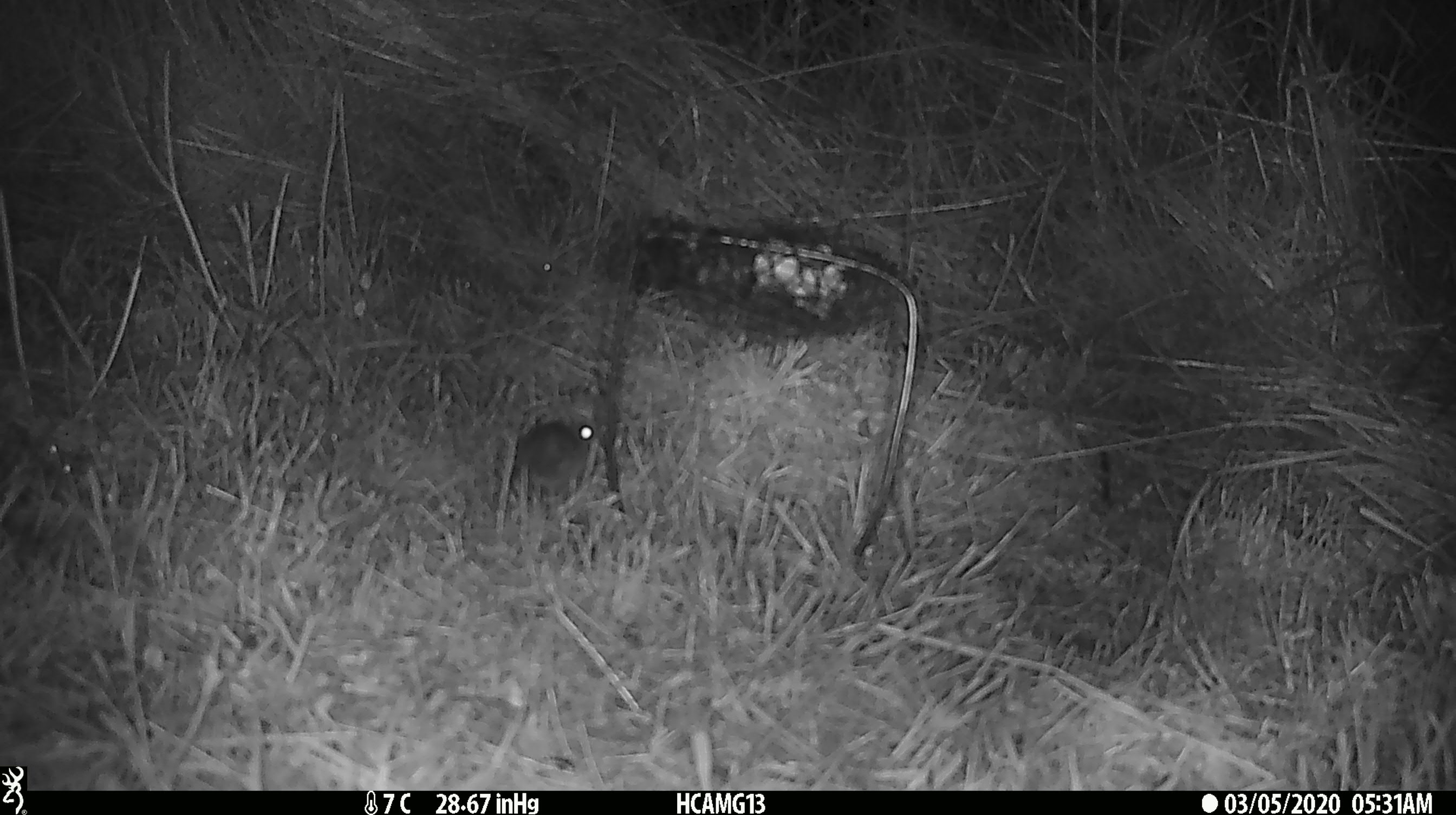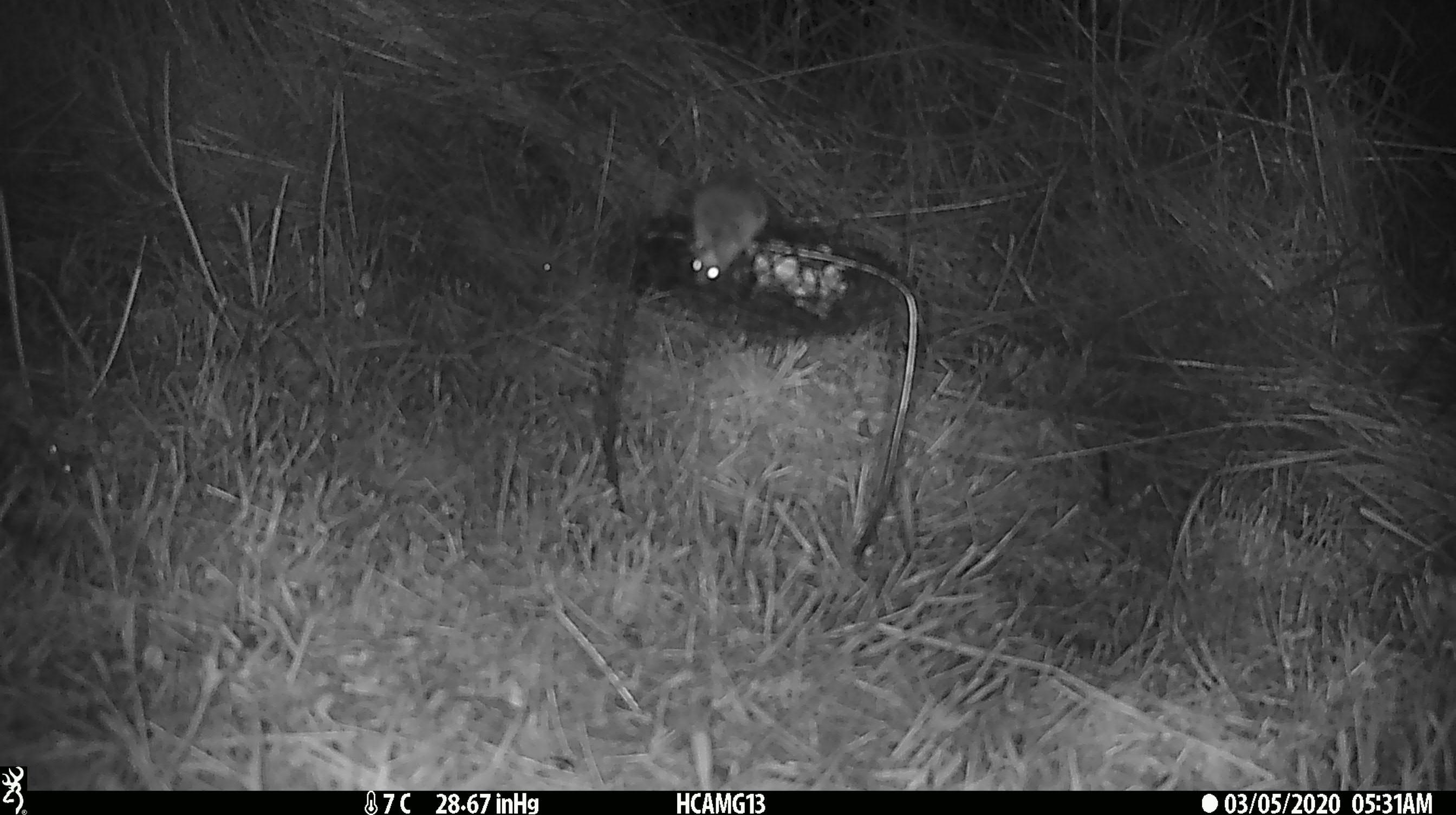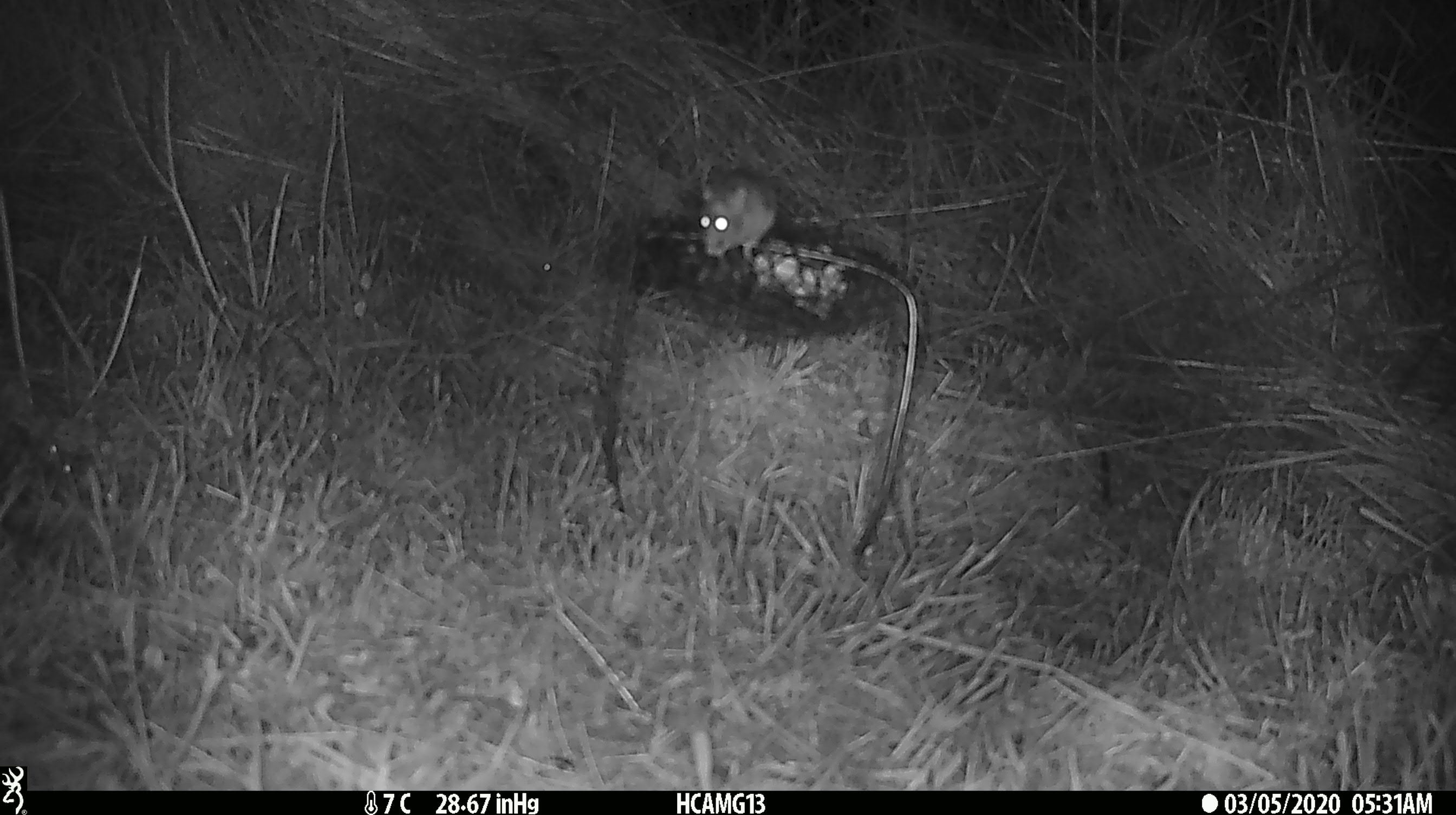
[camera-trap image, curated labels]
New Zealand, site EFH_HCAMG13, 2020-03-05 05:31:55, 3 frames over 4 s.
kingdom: Animalia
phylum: Chordata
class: Mammalia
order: Rodentia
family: Muridae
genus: Mus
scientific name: Mus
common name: mouse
Mouse (Mus).